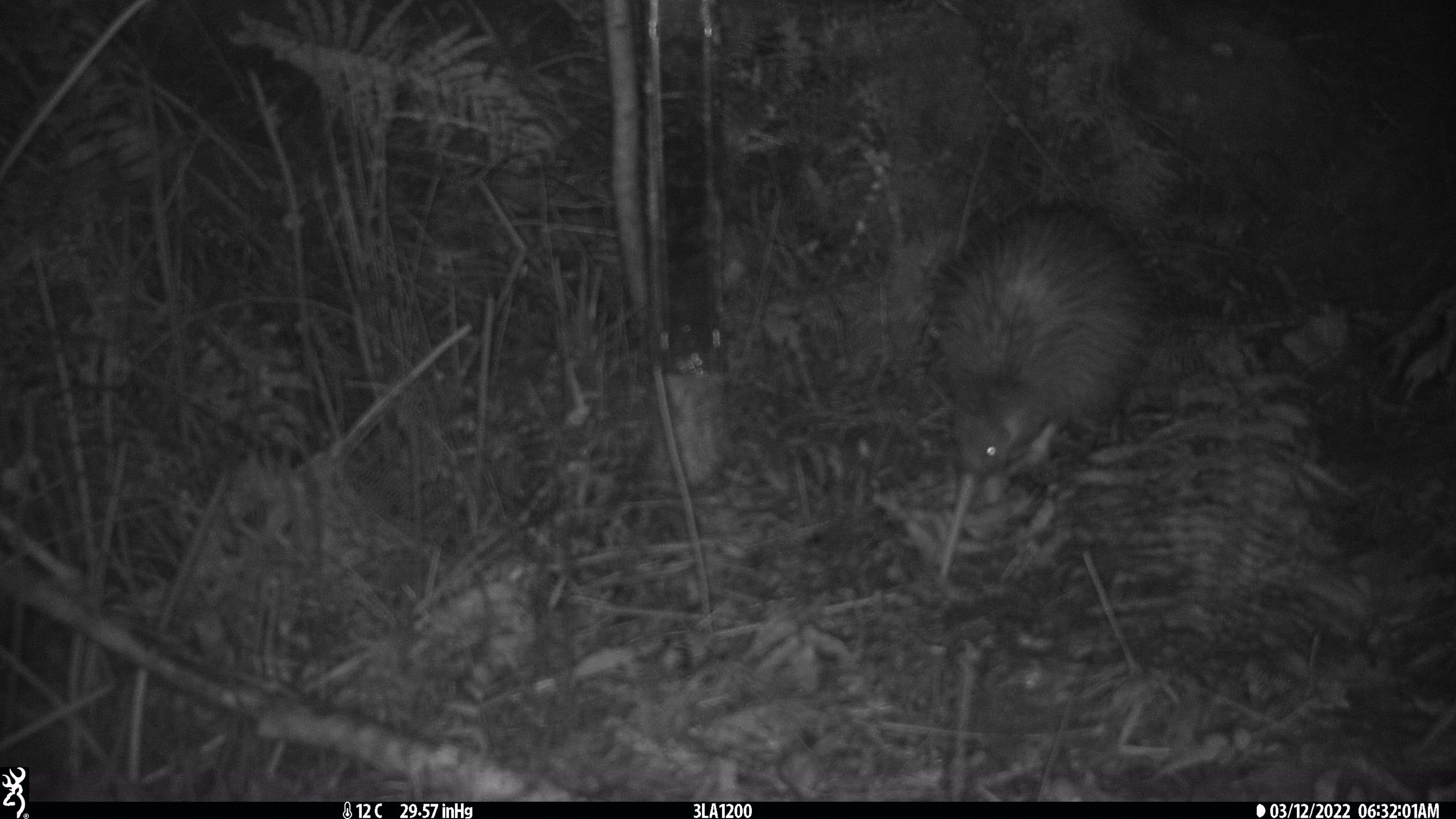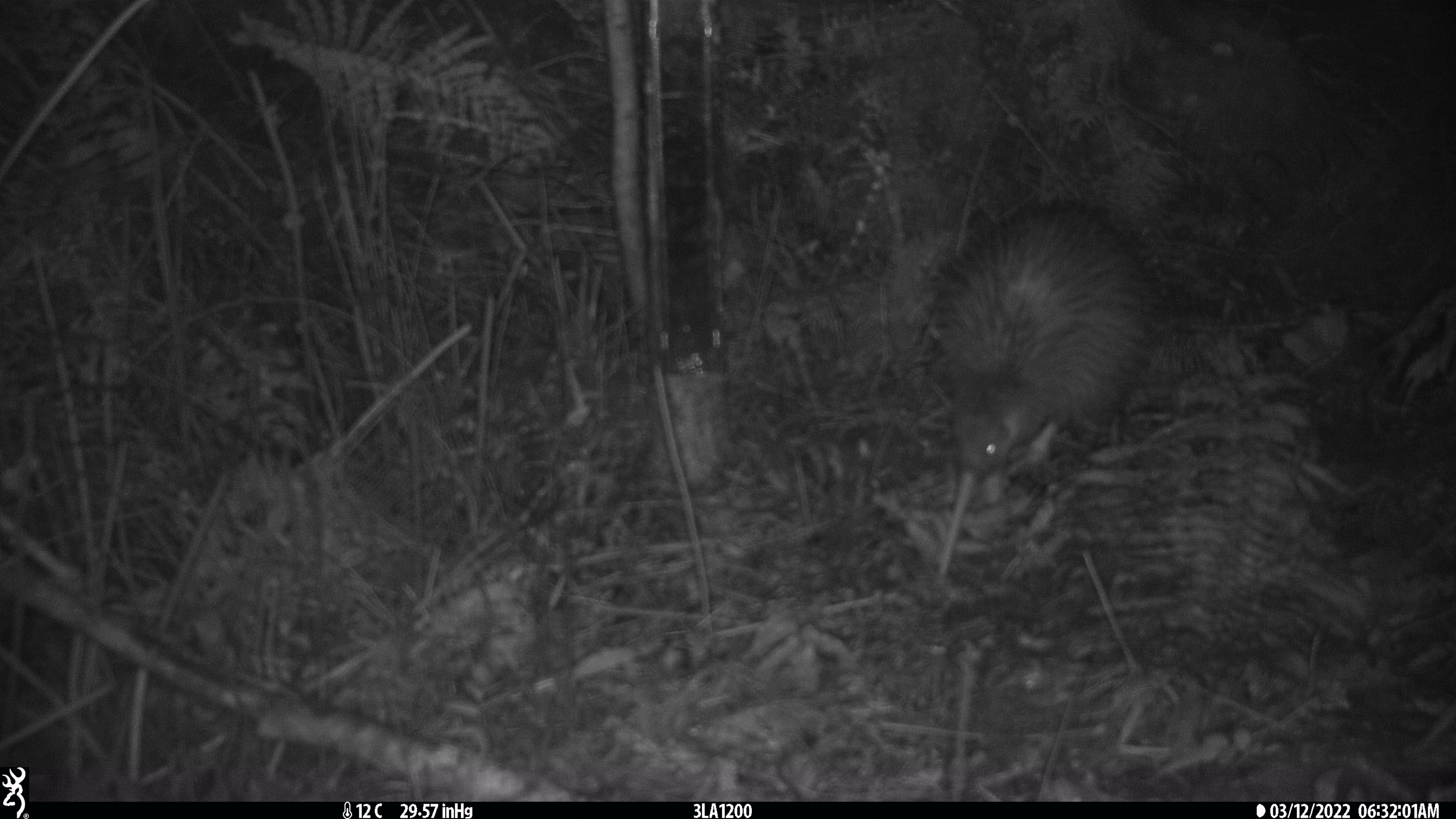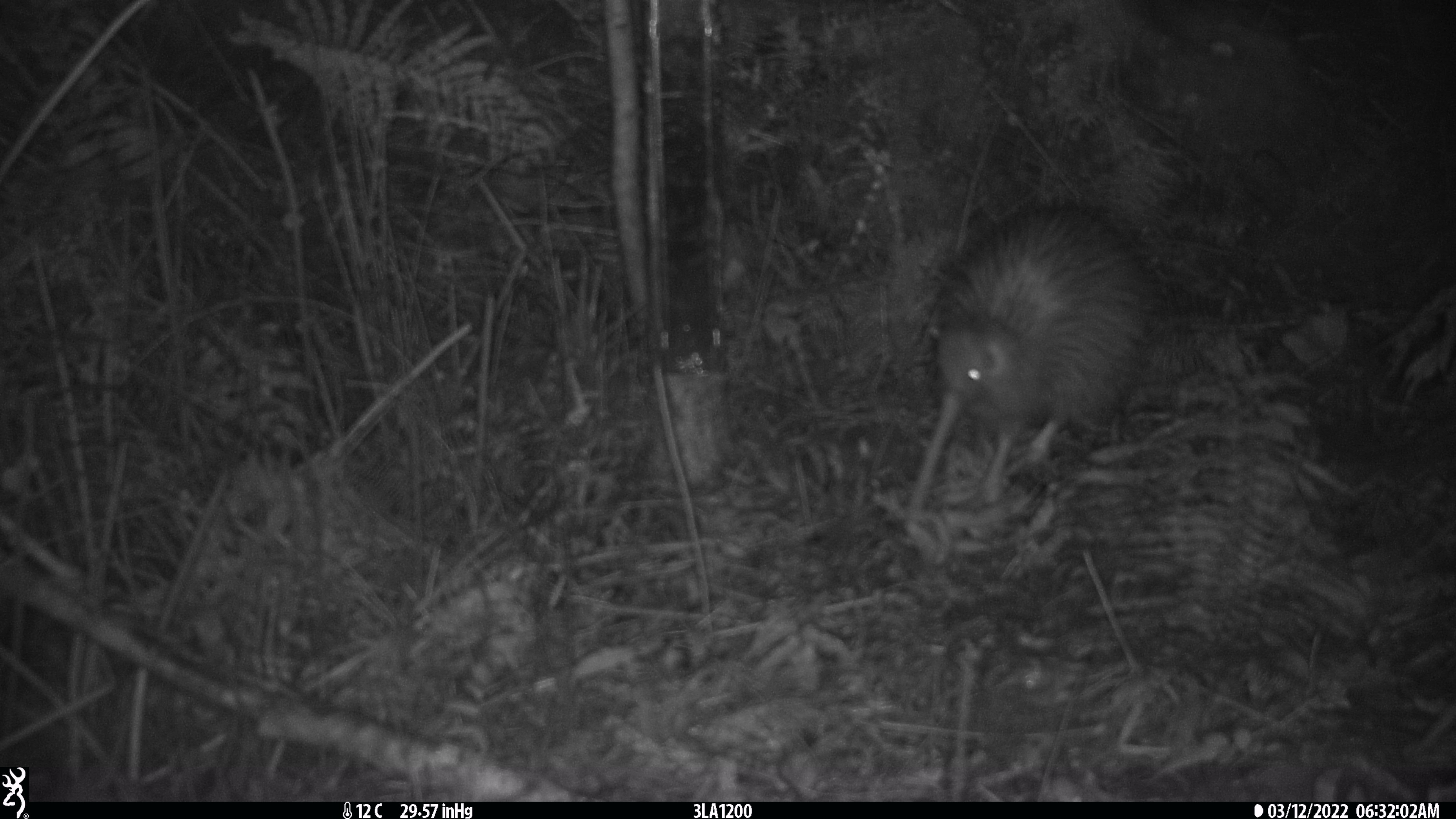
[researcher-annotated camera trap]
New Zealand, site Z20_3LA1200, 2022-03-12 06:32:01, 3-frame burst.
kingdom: Animalia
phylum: Chordata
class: Aves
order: Apterygiformes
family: Apterygidae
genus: Apteryx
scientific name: Apteryx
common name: kiwi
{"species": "kiwi (Apteryx)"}